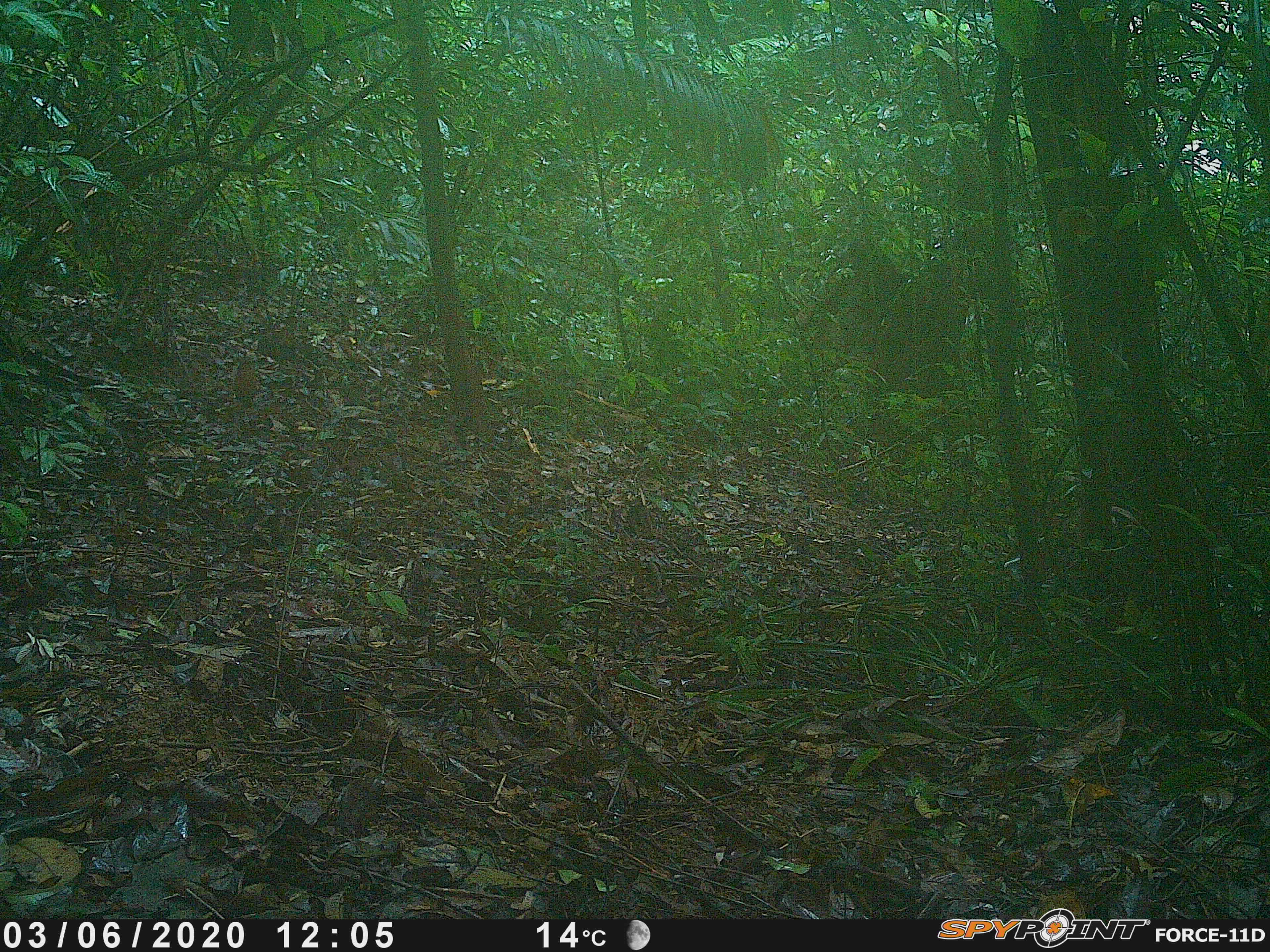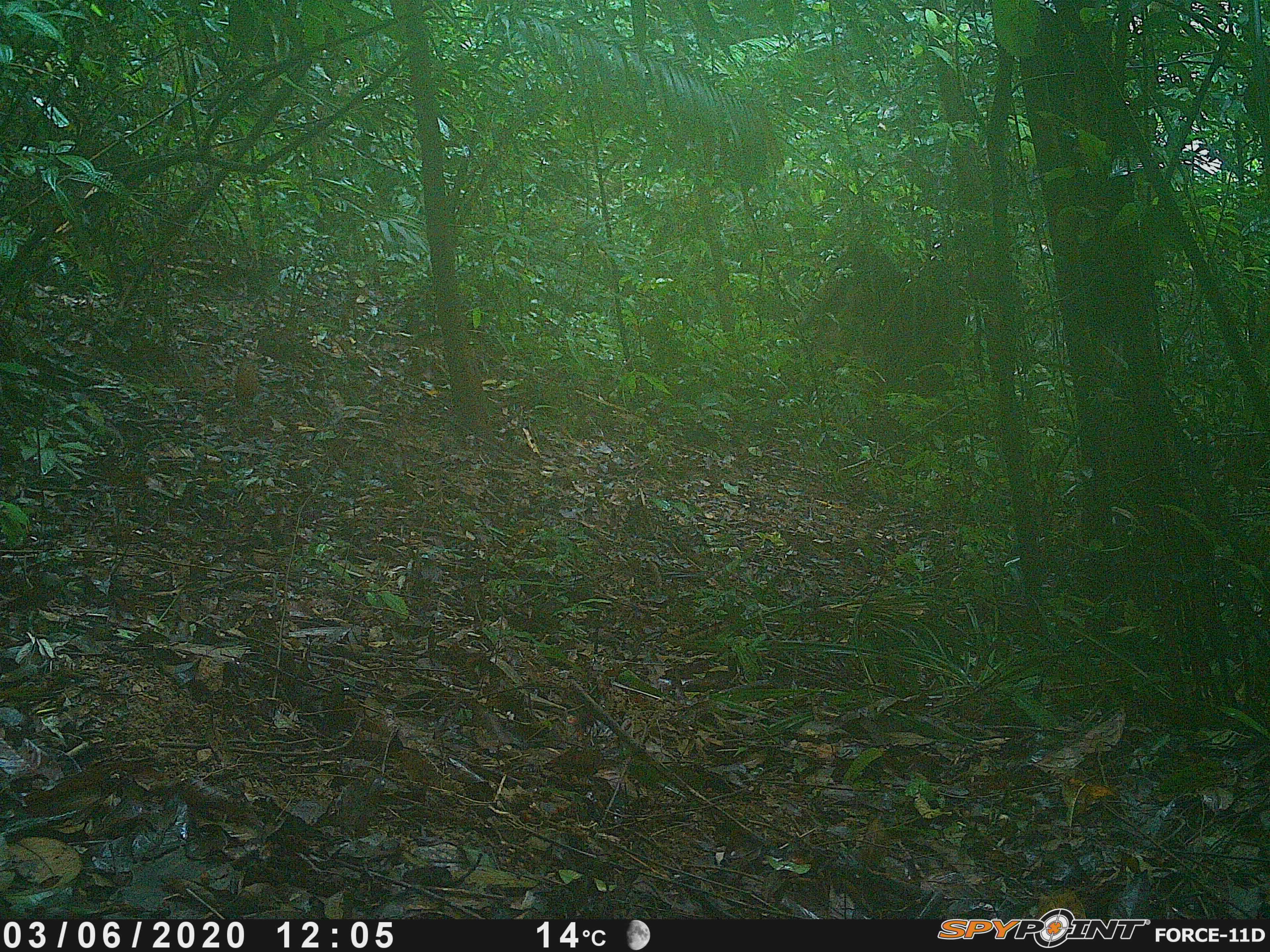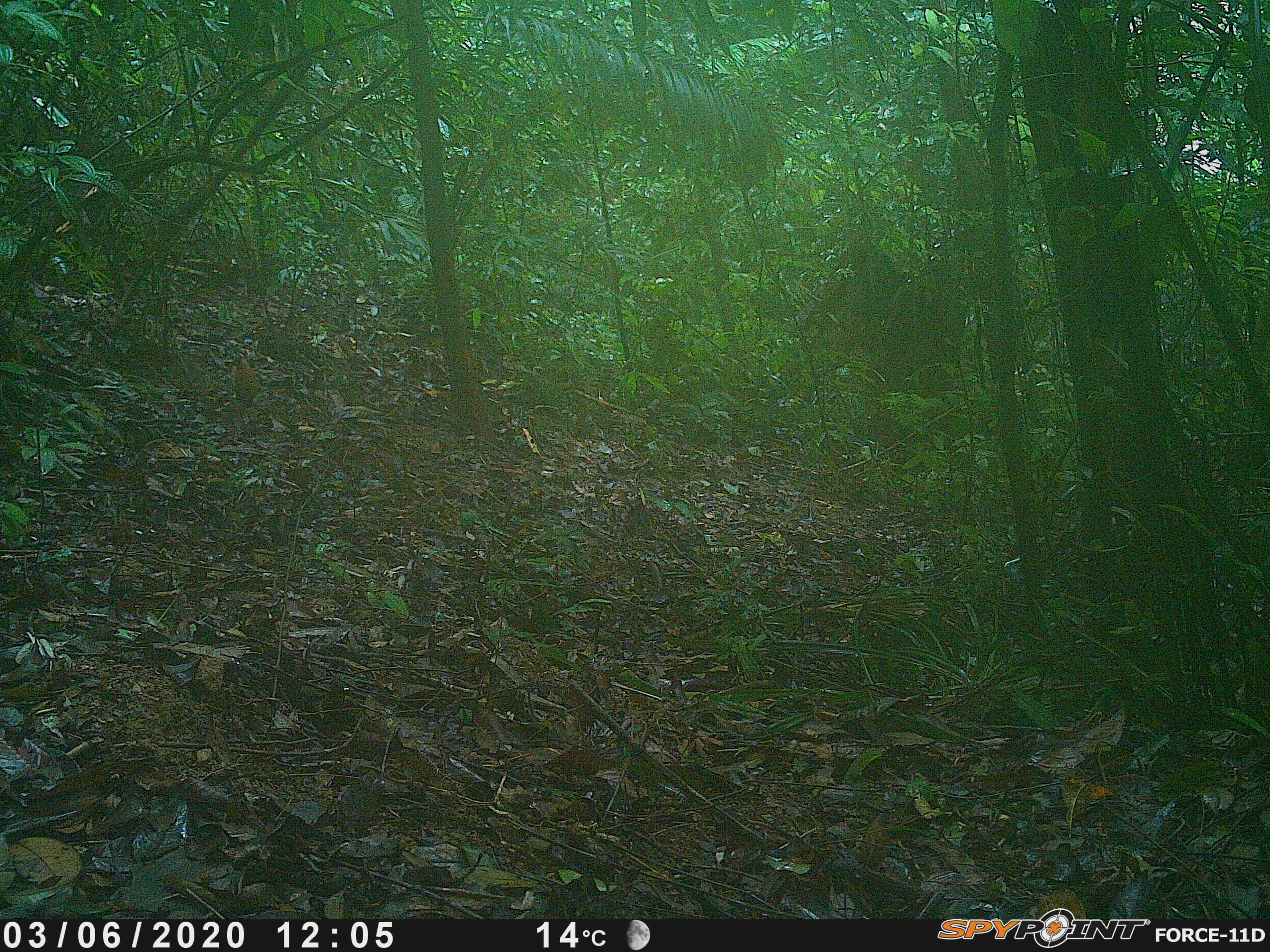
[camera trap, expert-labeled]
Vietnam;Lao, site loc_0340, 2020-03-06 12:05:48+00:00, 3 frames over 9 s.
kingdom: Animalia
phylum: Chordata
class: Aves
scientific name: Aves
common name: bird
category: unidentified bird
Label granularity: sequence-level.